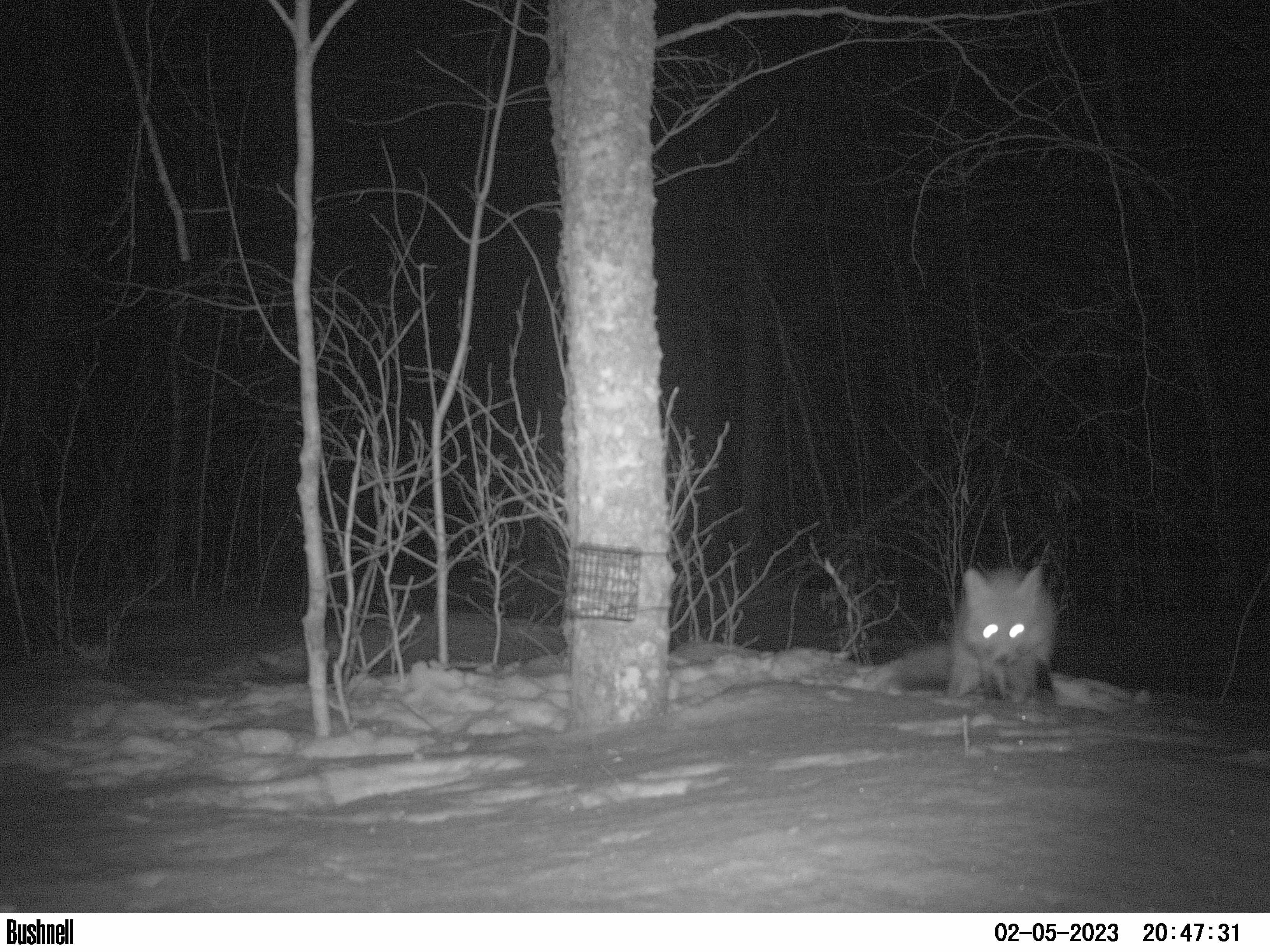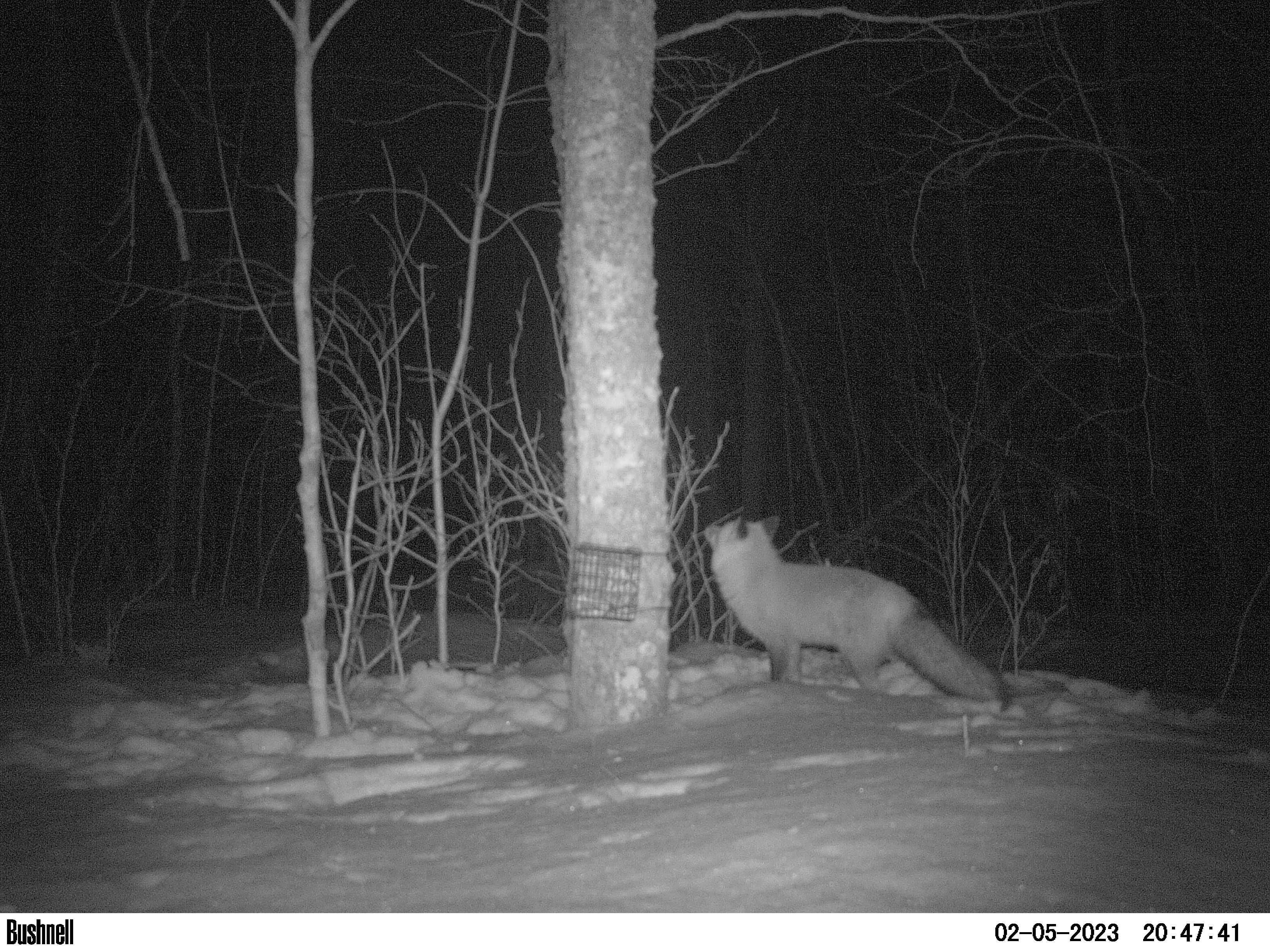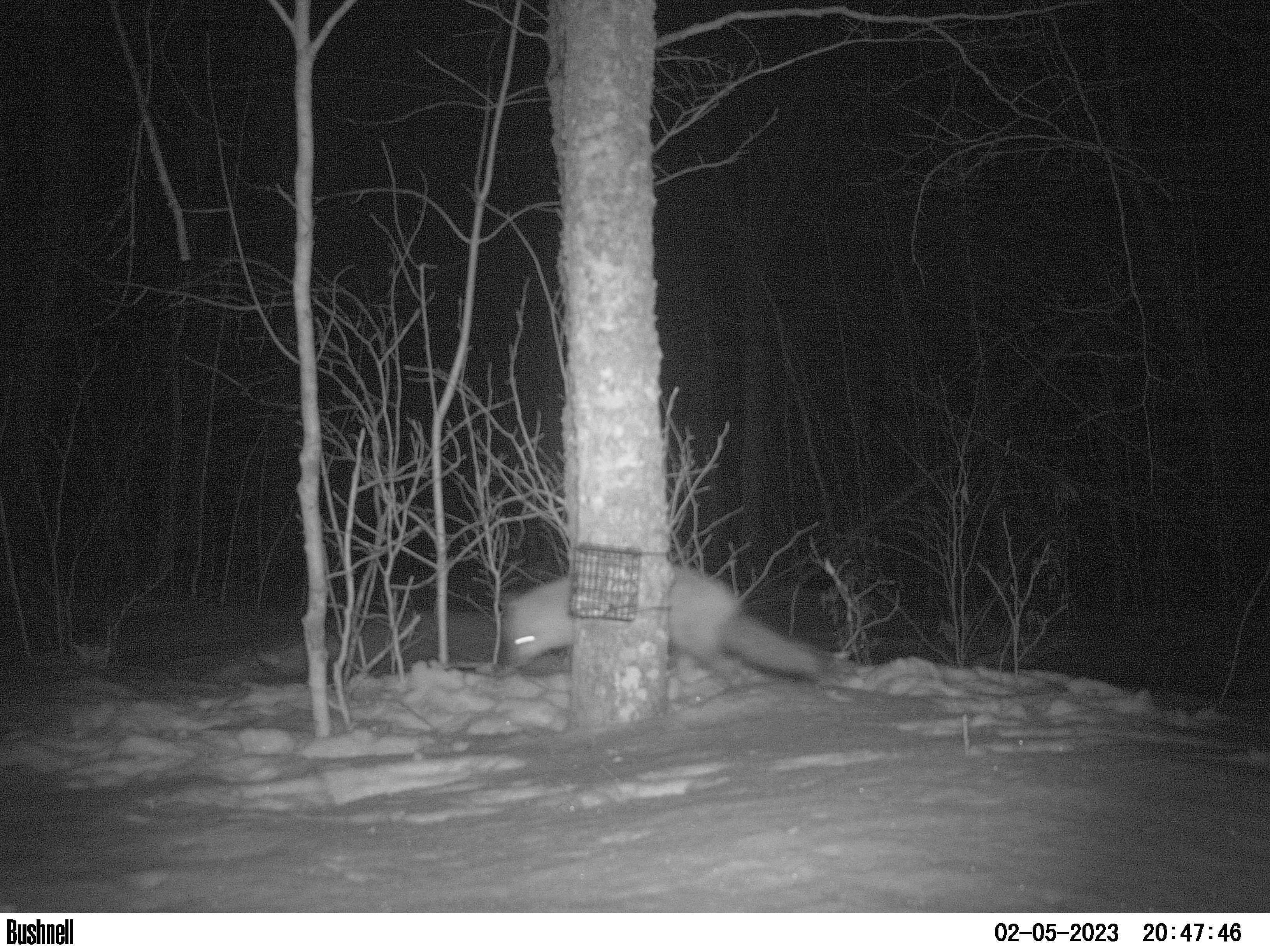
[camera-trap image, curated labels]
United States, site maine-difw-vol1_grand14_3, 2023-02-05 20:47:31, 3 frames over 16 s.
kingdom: Animalia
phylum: Chordata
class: Mammalia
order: Carnivora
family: Canidae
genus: Vulpes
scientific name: Vulpes vulpes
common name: red fox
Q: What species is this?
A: Red fox (Vulpes vulpes).